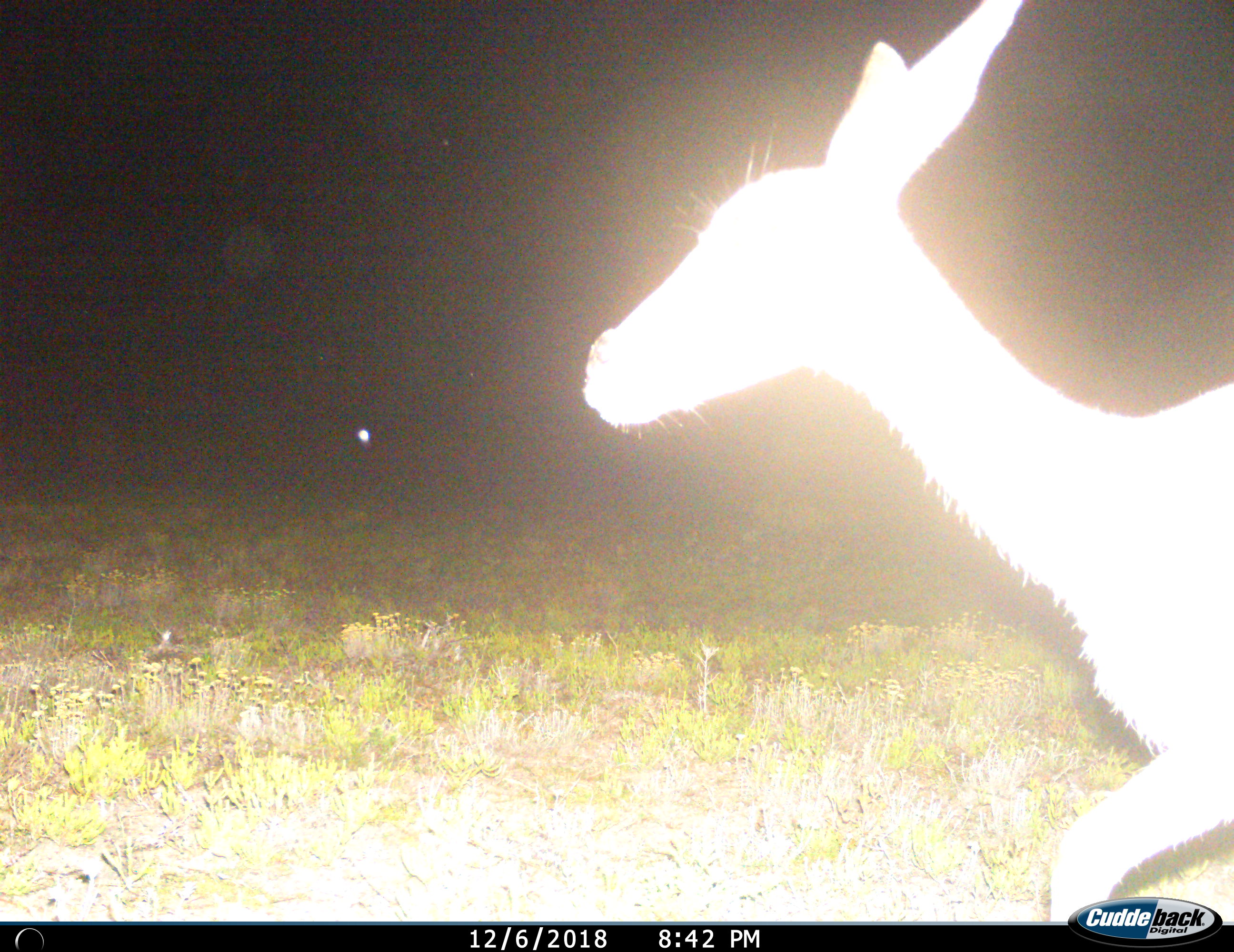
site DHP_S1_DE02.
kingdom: Animalia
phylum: Chordata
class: Mammalia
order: Artiodactyla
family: Bovidae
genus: Pelea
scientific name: Pelea capreolus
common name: grey rhebok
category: rhebokgrey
Rhebokgrey (grey rhebok) (Pelea capreolus), count 1. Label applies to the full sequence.